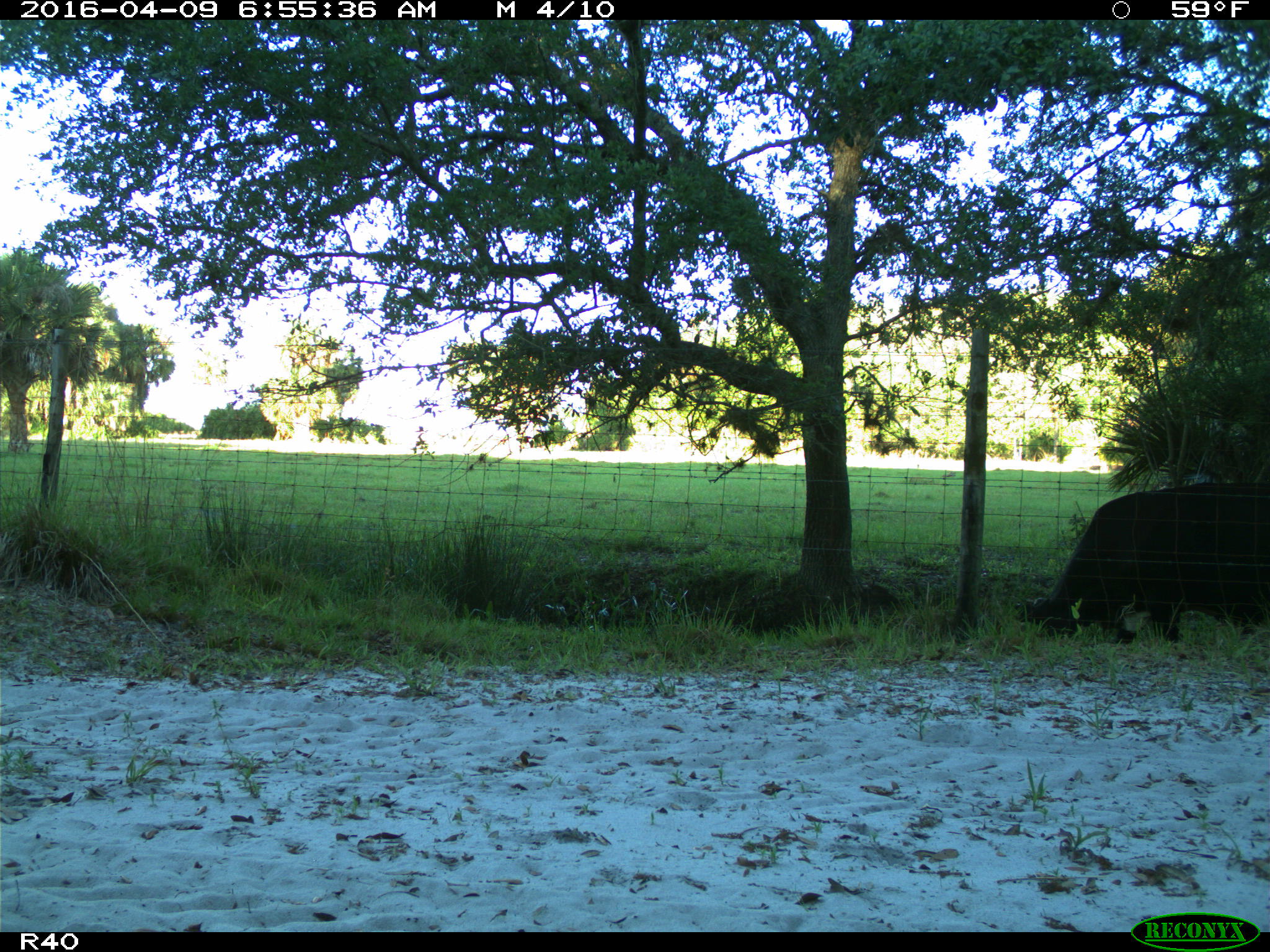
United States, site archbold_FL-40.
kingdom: Animalia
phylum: Chordata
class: Mammalia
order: Artiodactyla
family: Bovidae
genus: Bos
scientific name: Bos taurus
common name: domestic cow